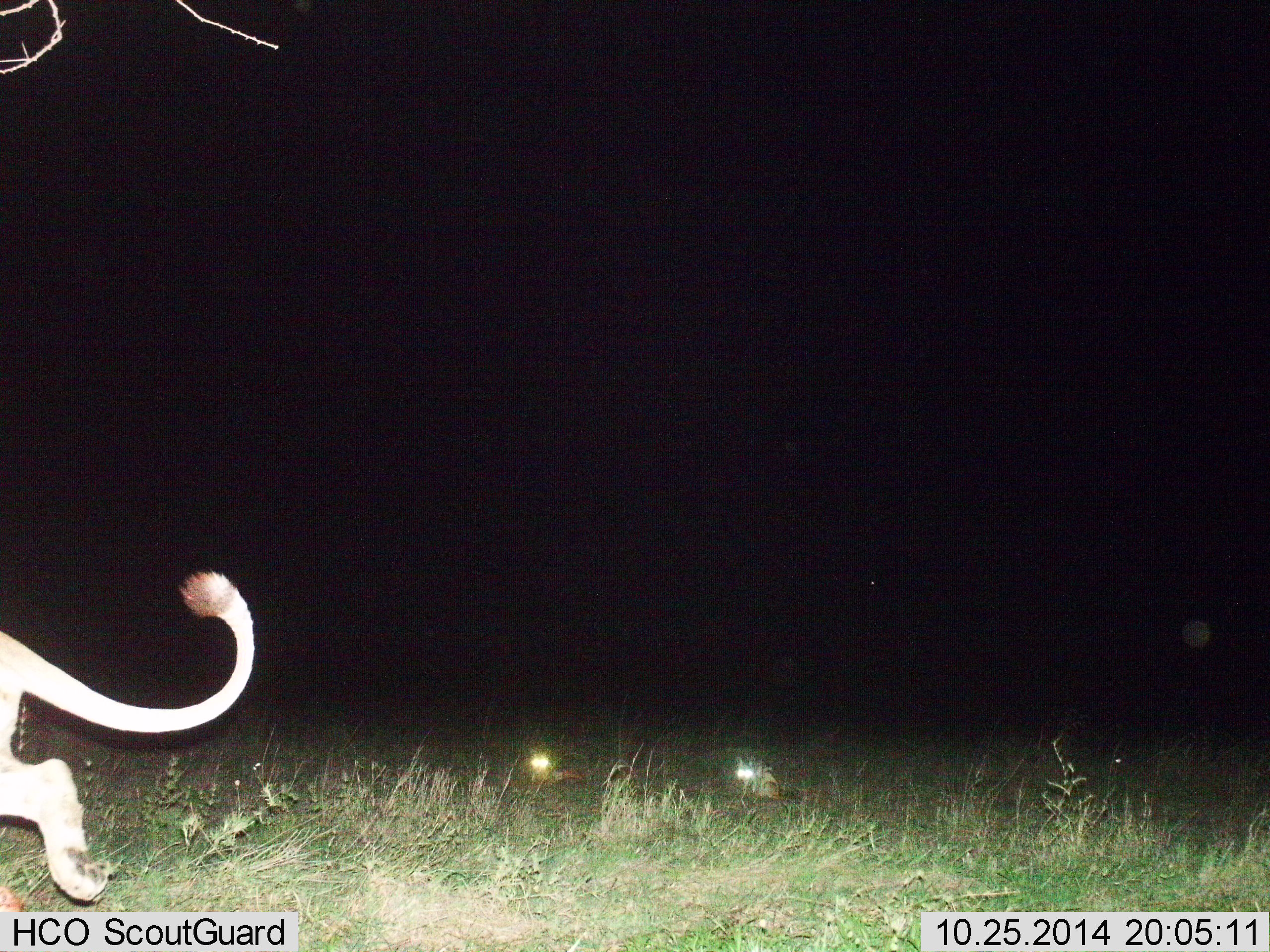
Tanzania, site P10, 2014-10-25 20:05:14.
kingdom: Animalia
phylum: Chordata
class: Mammalia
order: Carnivora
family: Felidae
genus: Panthera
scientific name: Panthera leo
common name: lion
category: lionfemale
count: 1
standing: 0%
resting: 5%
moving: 100%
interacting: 0%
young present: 0%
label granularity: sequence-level